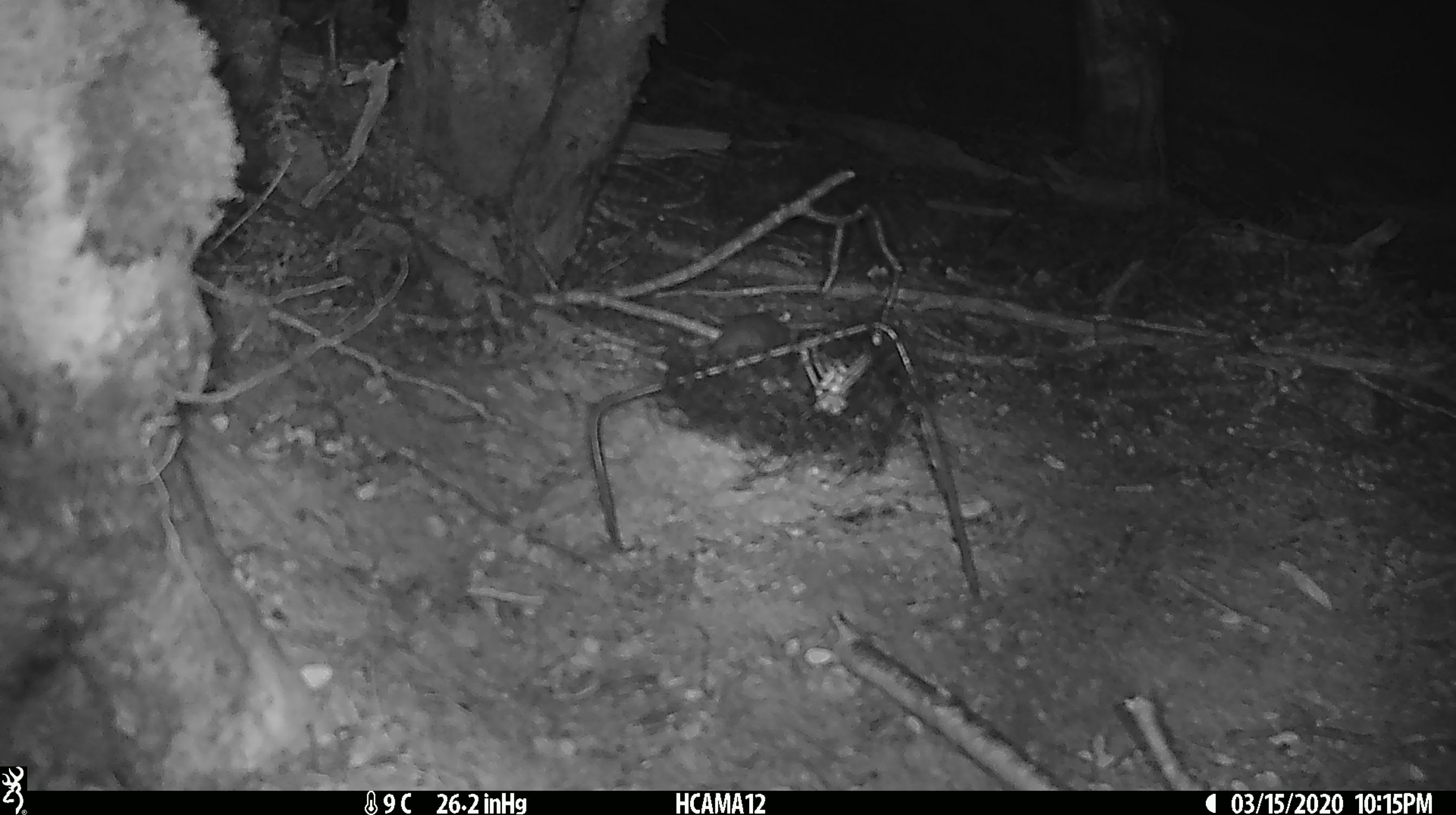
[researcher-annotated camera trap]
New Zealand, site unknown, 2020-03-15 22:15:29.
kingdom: Animalia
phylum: Chordata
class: Mammalia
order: Rodentia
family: Muridae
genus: Mus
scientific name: Mus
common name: mouse